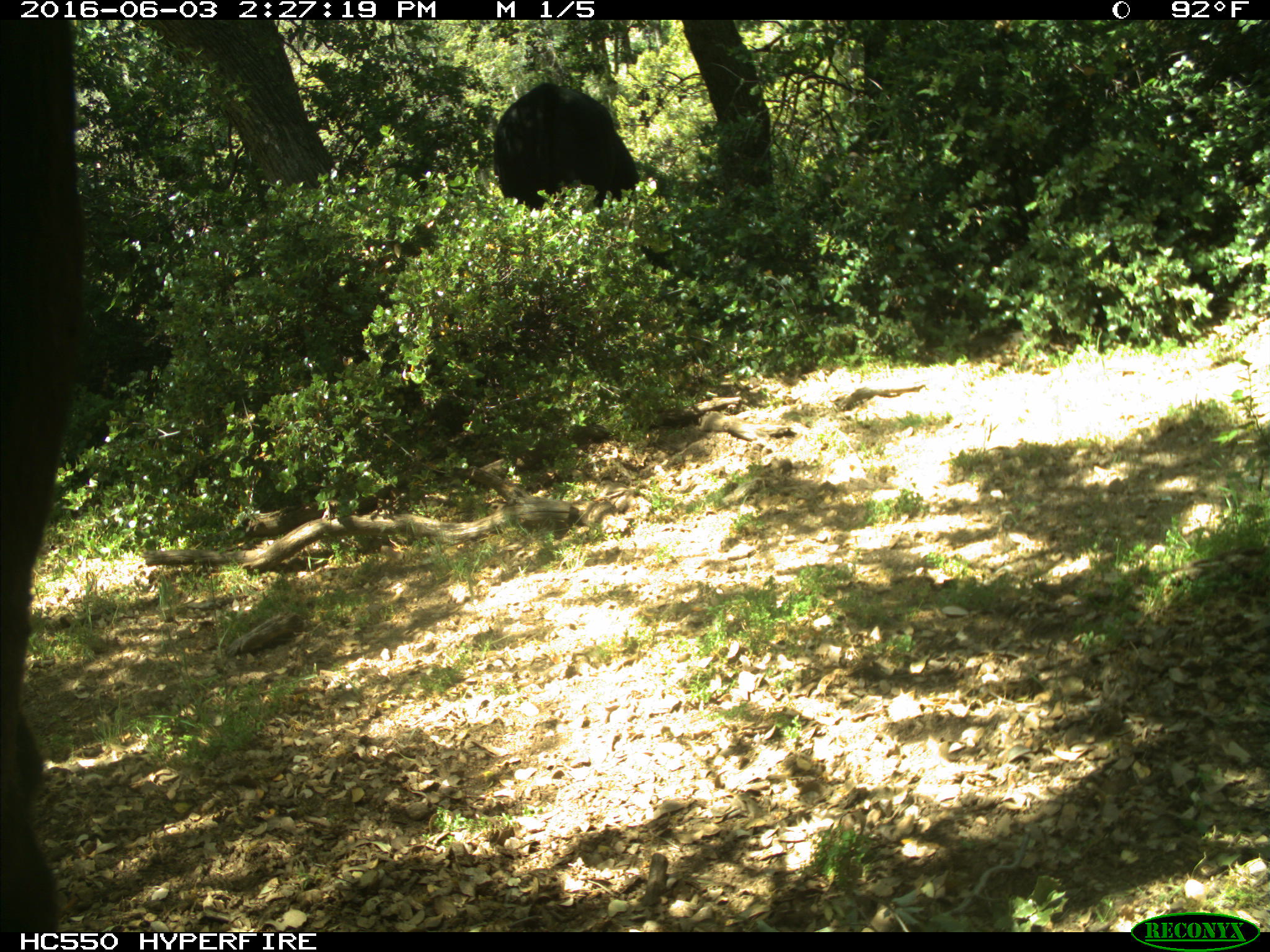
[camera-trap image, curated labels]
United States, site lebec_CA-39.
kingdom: Animalia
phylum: Chordata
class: Mammalia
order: Artiodactyla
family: Bovidae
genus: Bos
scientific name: Bos taurus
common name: domestic cow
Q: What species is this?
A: Bos taurus (domestic cow).